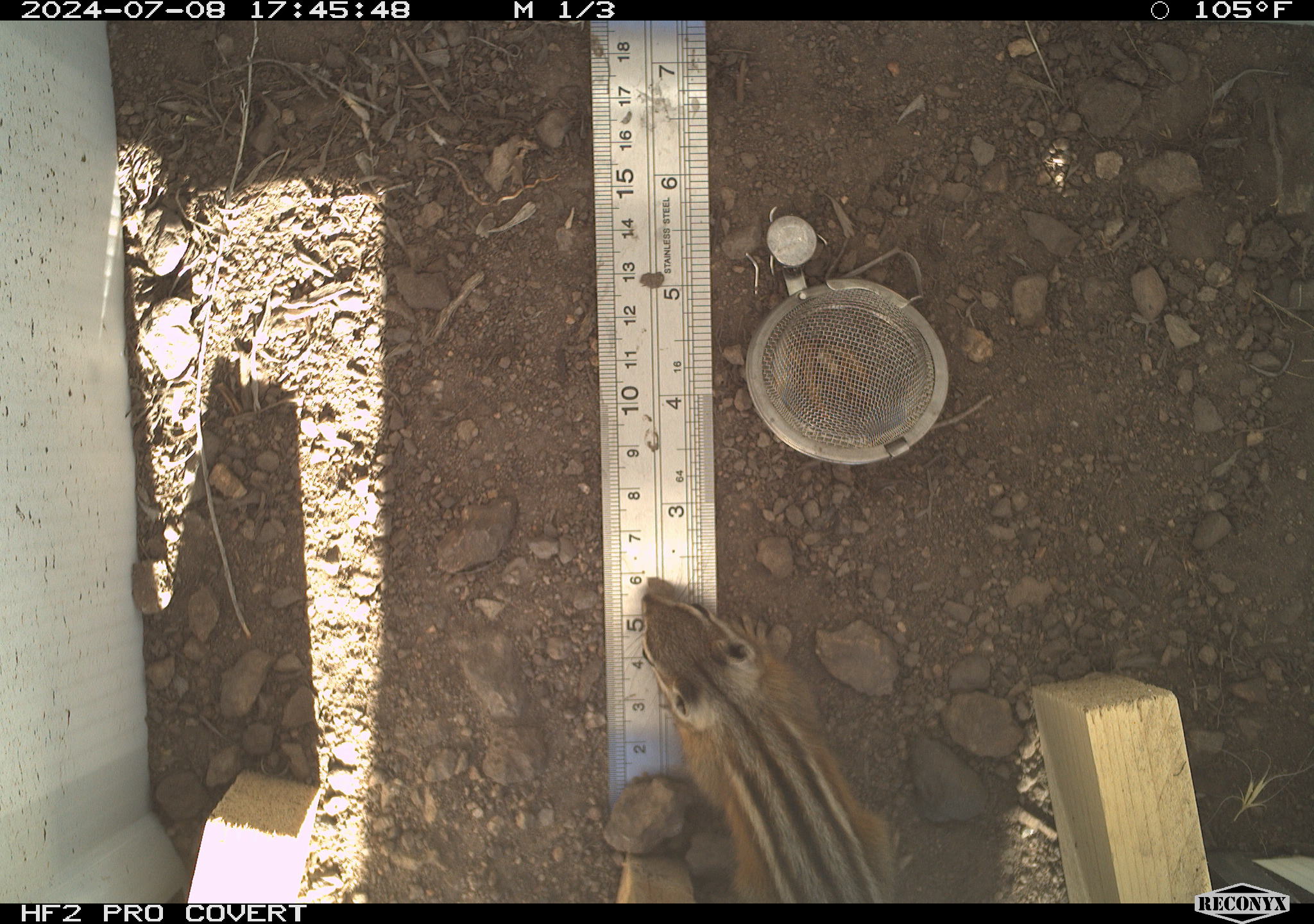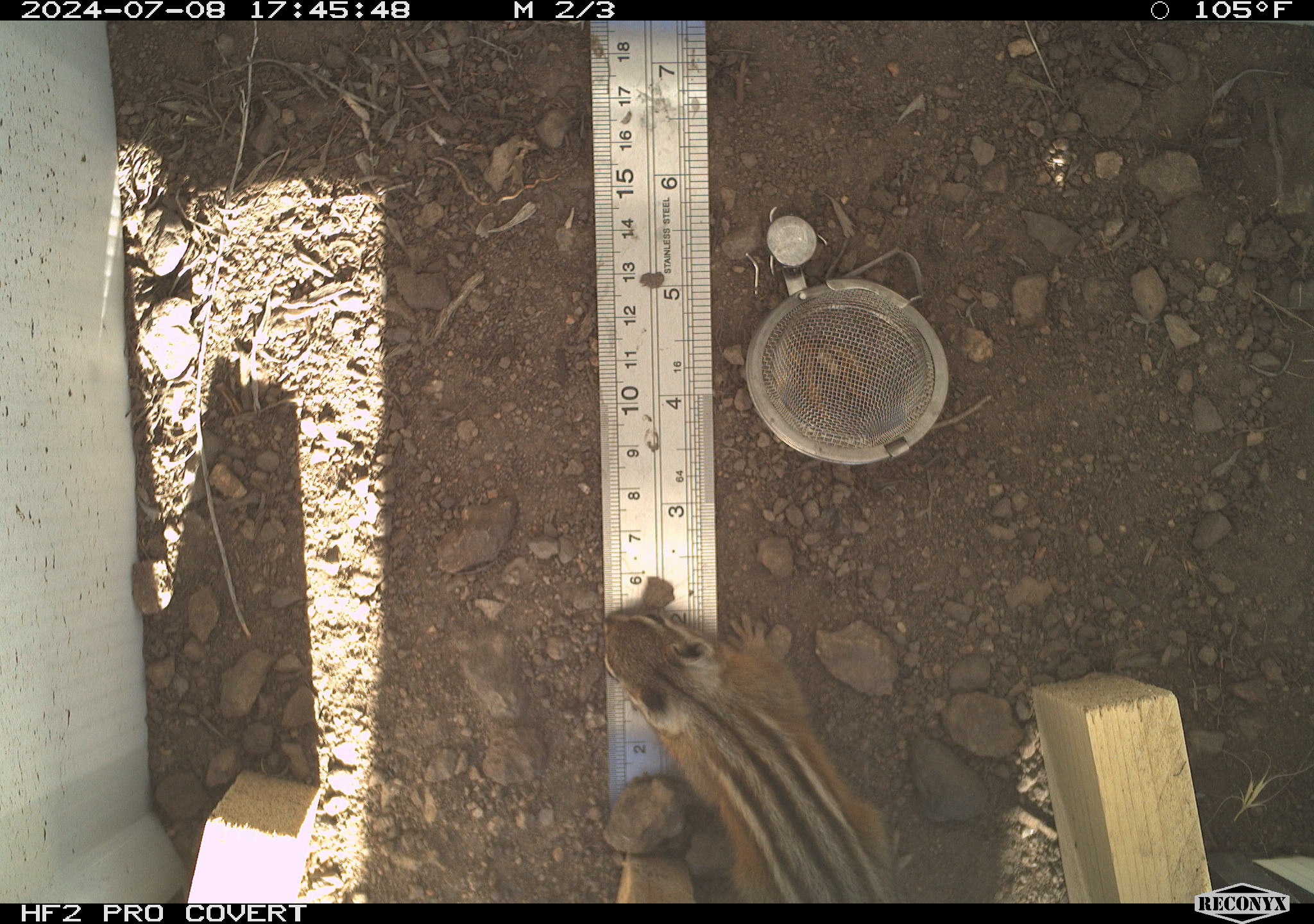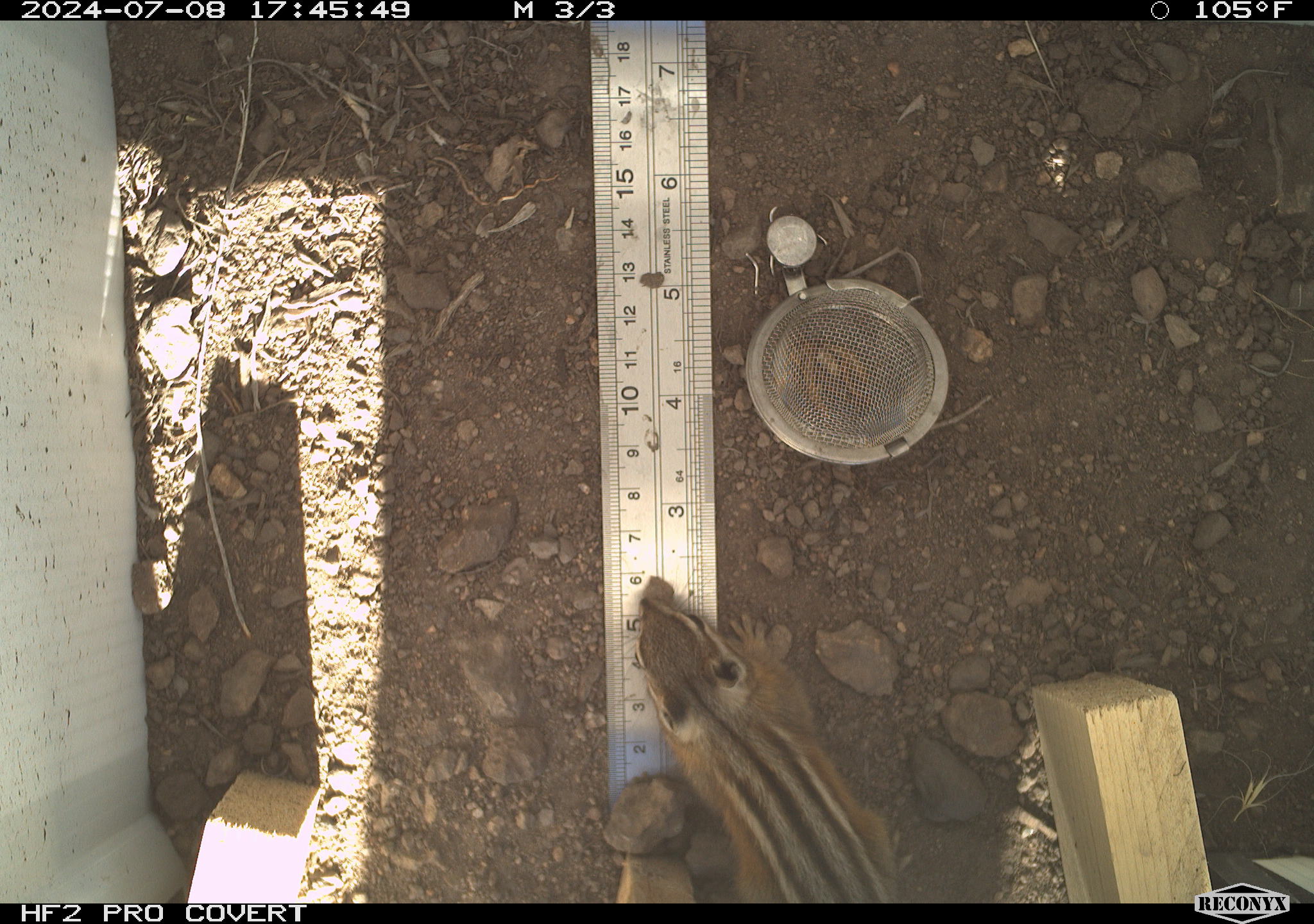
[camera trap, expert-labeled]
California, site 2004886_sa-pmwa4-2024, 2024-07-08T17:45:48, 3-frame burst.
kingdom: Animalia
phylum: Chordata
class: Mammalia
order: Rodentia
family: Sciuridae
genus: Neotamias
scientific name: Neotamias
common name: western chipmunks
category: neotamias species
Neotamias species (western chipmunks) (Neotamias).